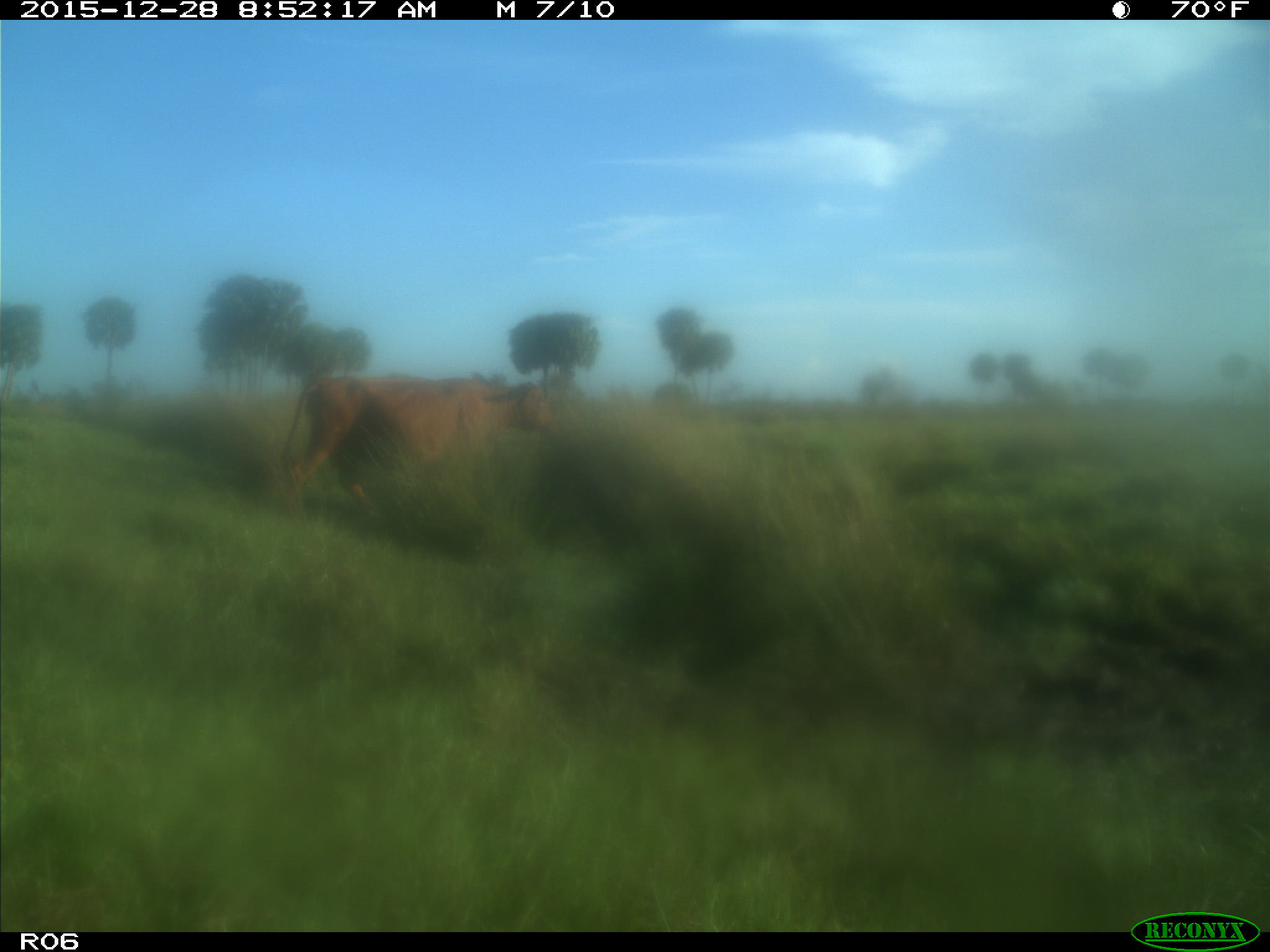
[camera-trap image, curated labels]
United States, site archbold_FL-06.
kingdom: Animalia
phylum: Chordata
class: Mammalia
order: Artiodactyla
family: Bovidae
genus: Bos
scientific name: Bos taurus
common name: domestic cow